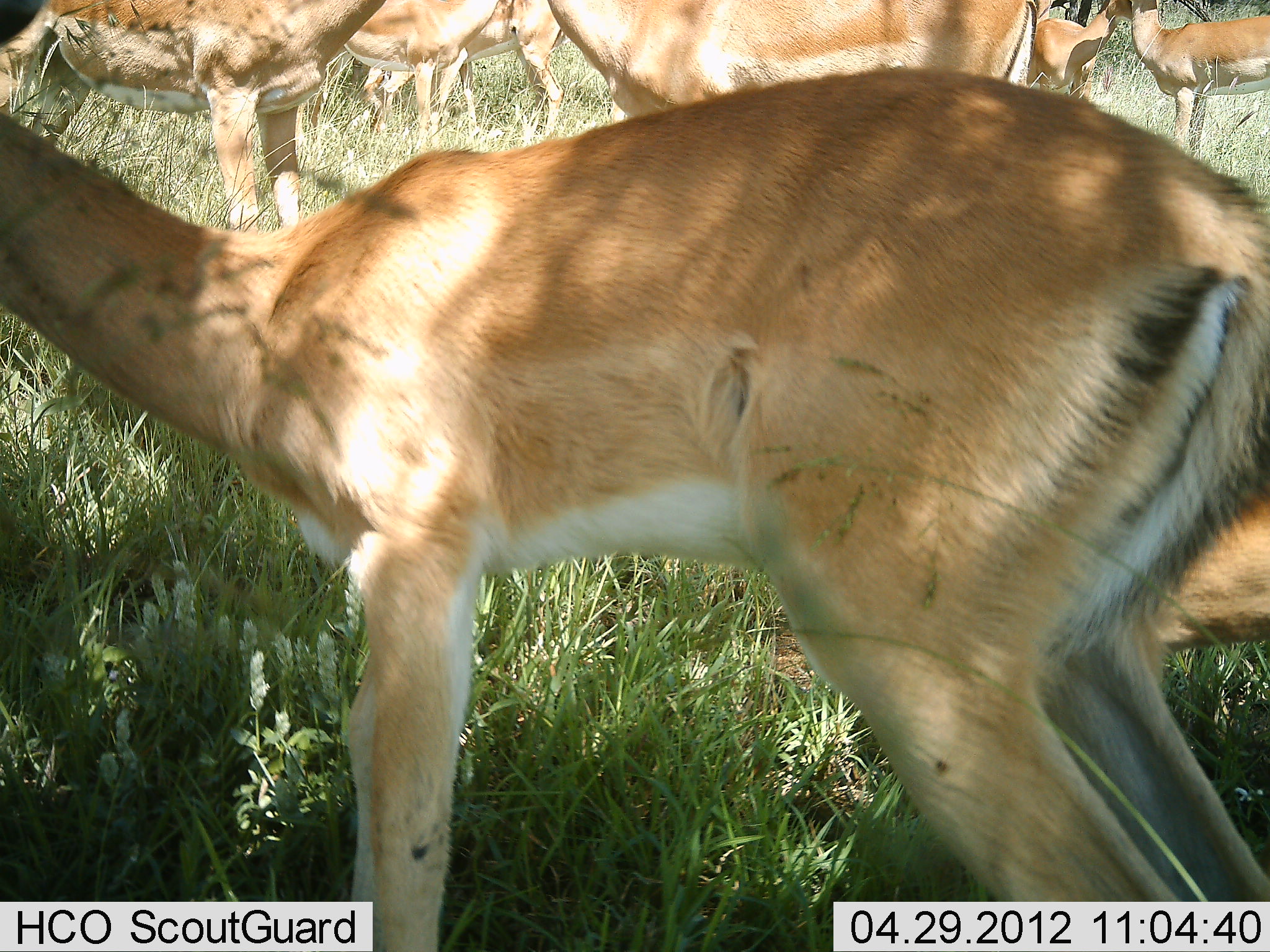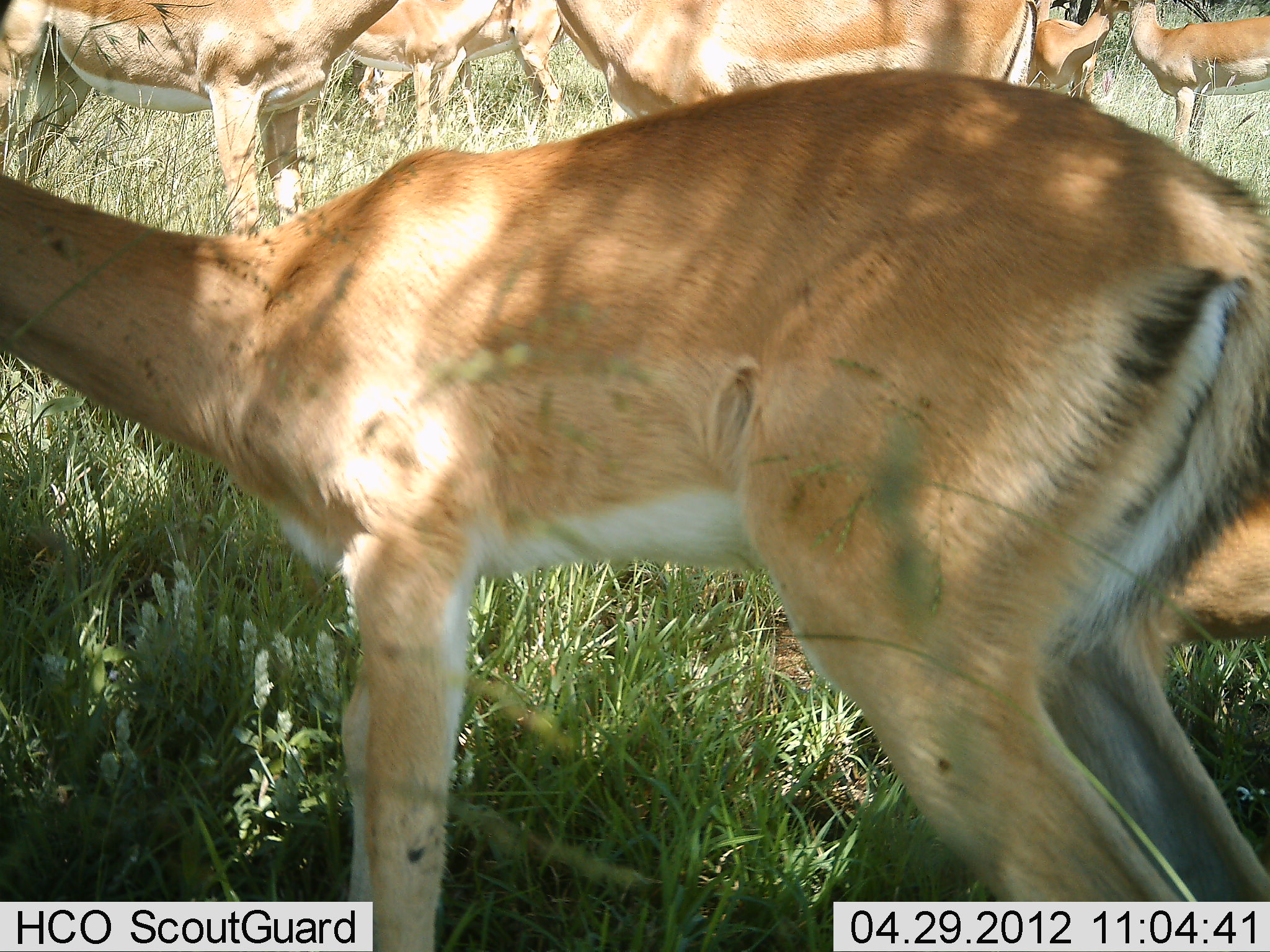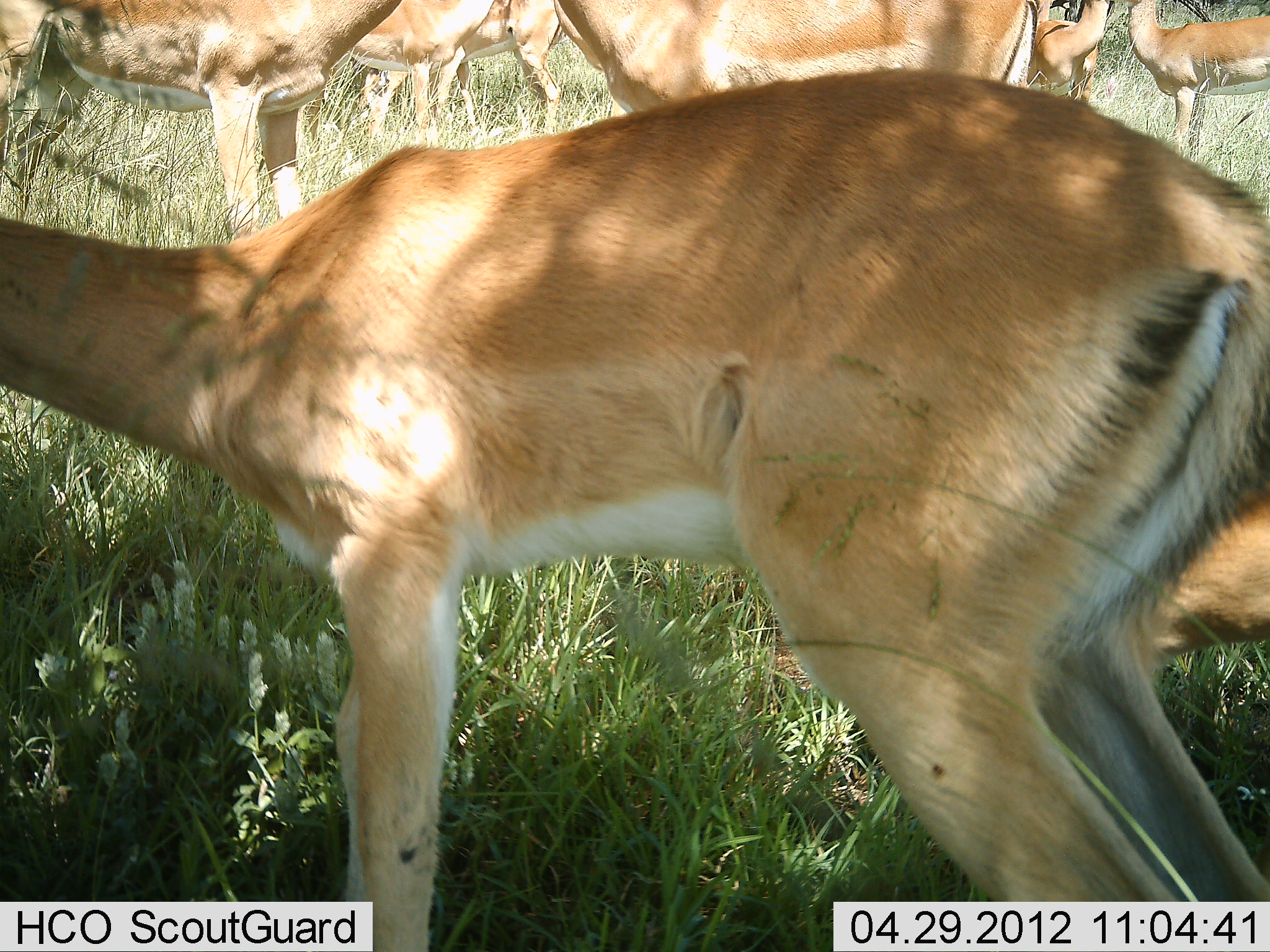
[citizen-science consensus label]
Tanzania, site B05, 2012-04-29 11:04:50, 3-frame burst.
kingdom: Animalia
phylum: Chordata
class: Mammalia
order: Artiodactyla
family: Bovidae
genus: Aepyceros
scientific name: Aepyceros melampus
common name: impala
Impala (Aepyceros melampus), count 8. Behavior (volunteer vote fractions): standing 100%, resting 7%, moving 0%, interacting 7%. Young present (vote fraction): 21%. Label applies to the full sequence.